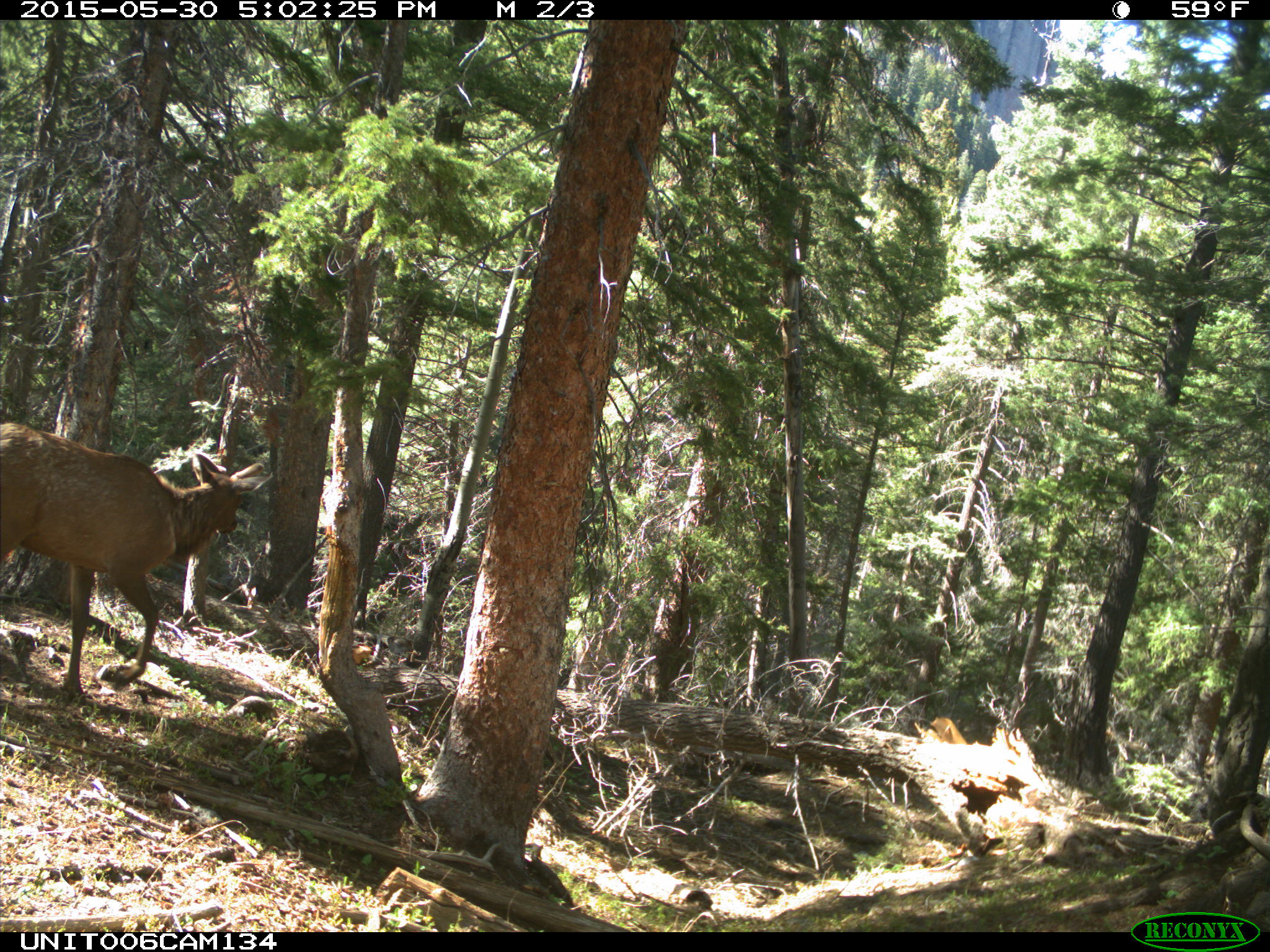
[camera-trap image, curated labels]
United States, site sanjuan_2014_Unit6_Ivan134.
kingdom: Animalia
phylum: Chordata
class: Mammalia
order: Artiodactyla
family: Cervidae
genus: Cervus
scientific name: Cervus elaphus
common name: red deer